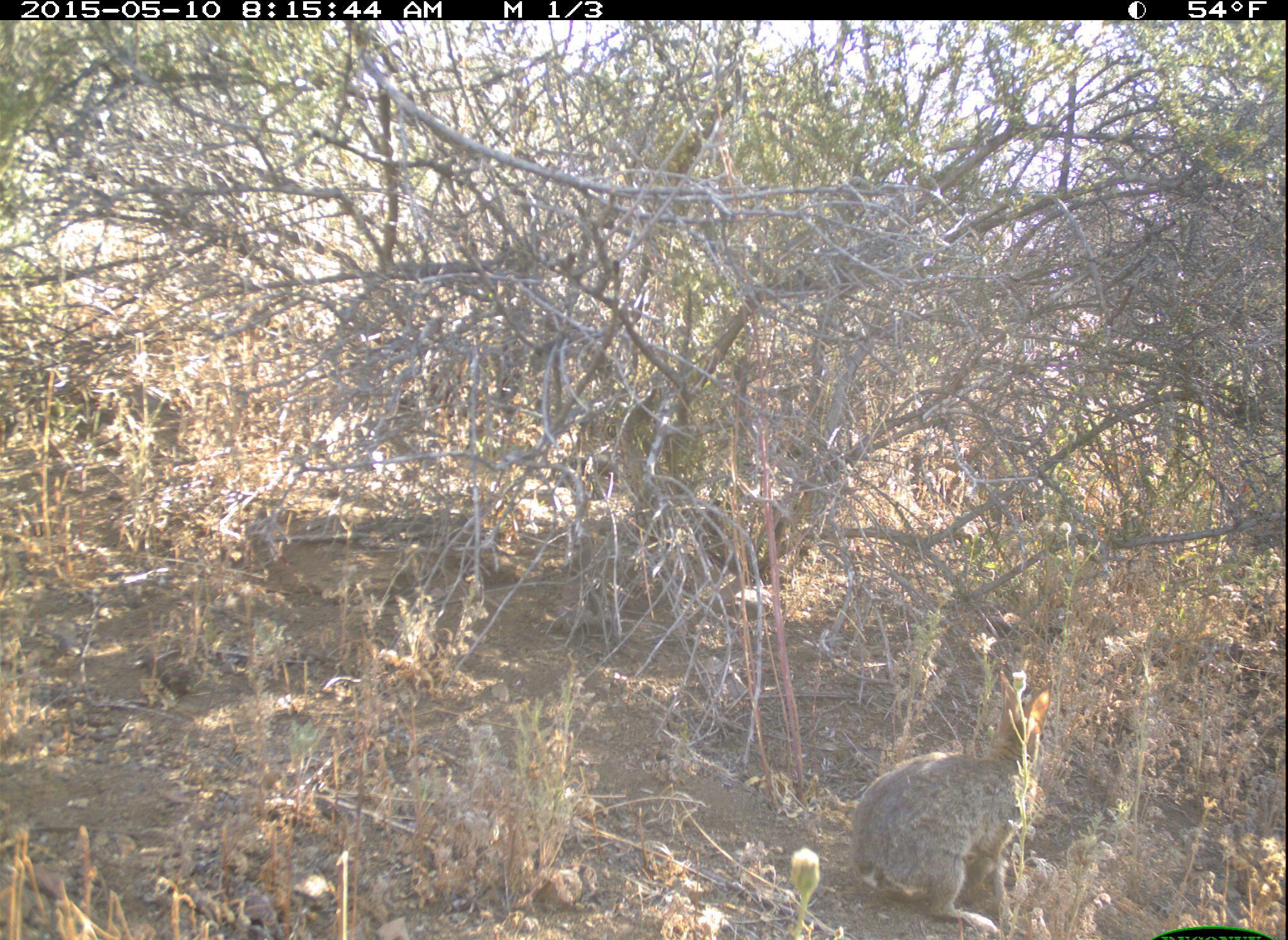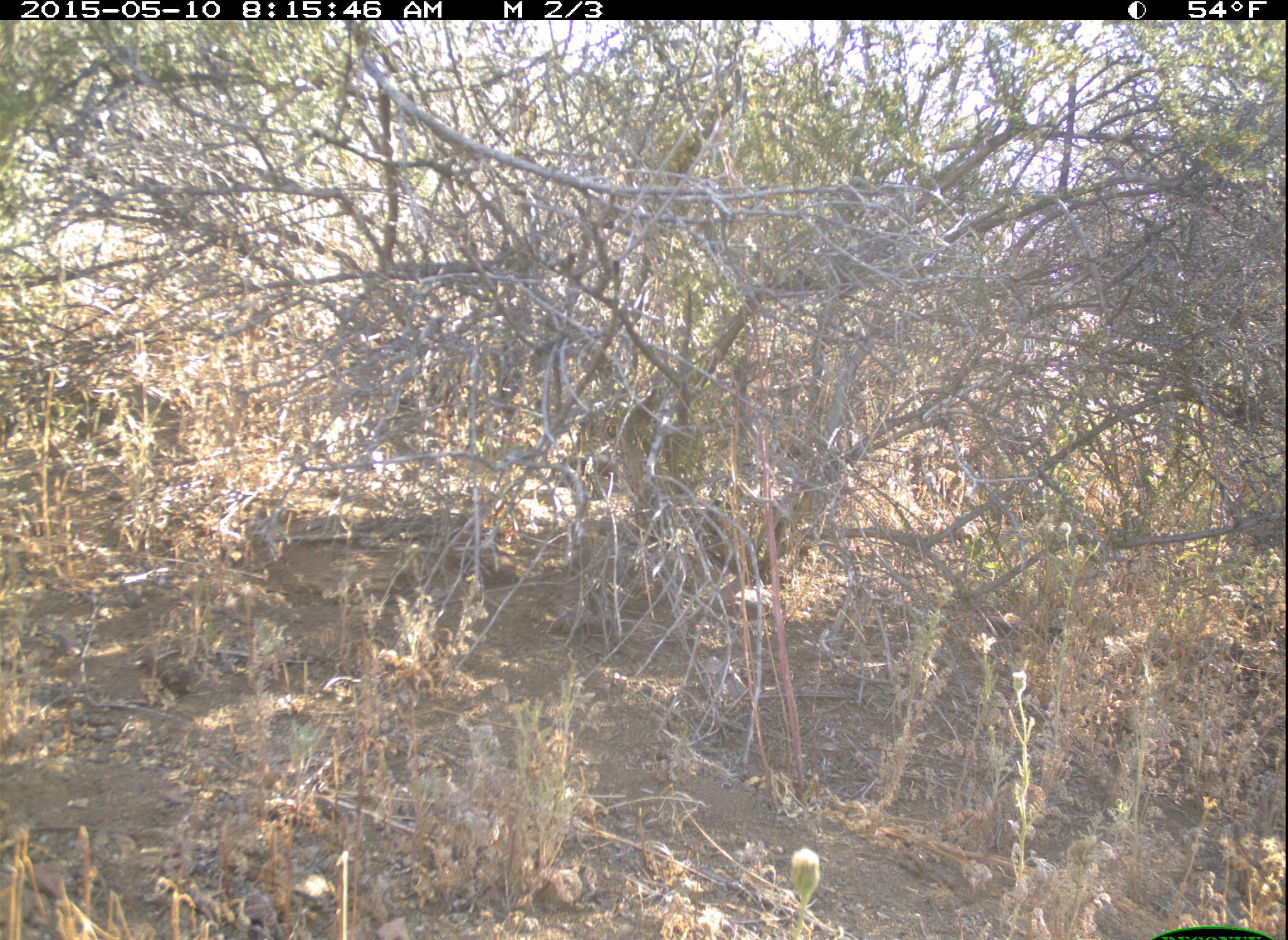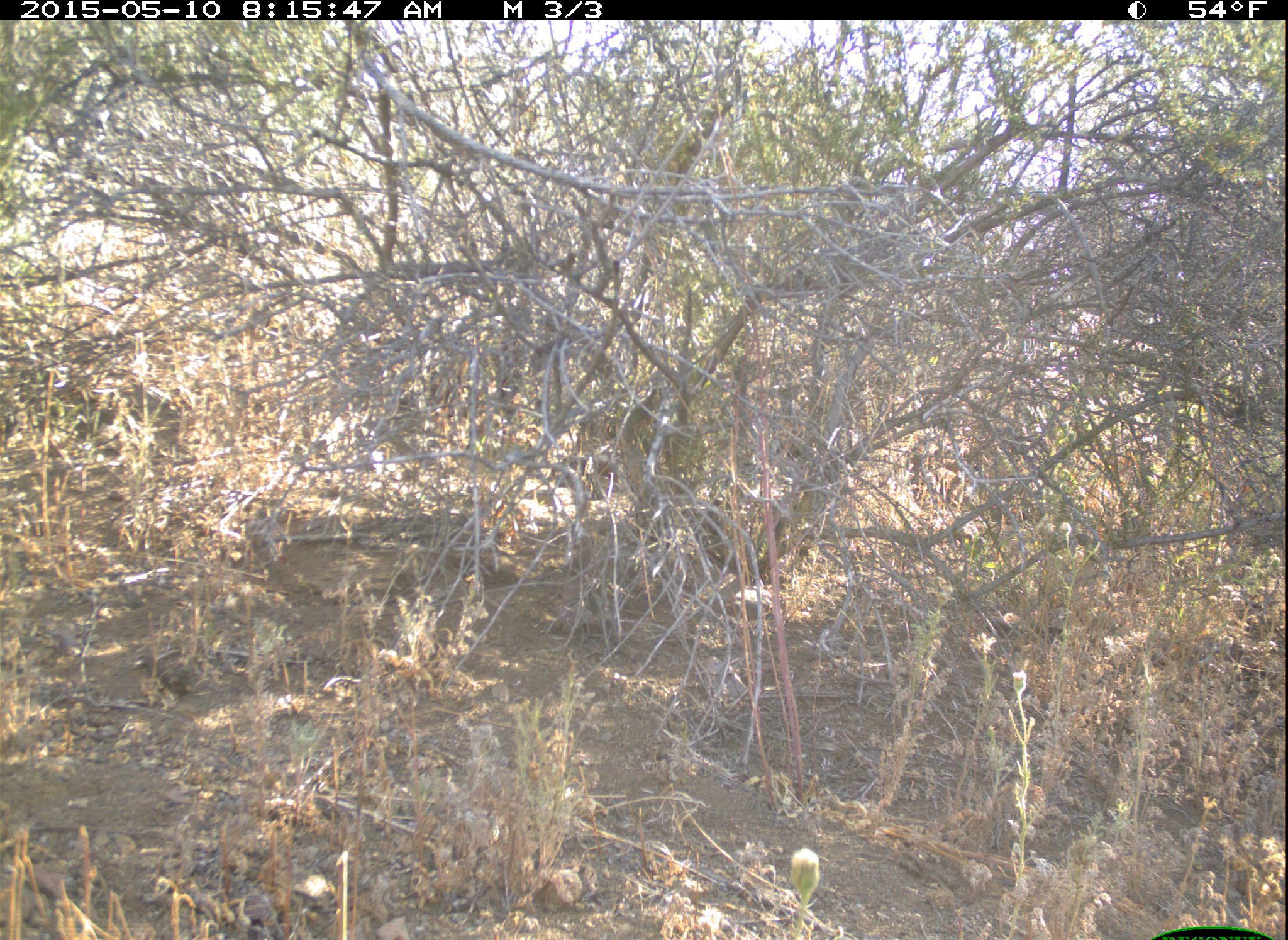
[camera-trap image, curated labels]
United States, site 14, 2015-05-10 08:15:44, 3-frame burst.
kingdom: Animalia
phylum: Chordata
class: Mammalia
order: Lagomorpha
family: Leporidae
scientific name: Leporidae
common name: rabbits and hares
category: rabbit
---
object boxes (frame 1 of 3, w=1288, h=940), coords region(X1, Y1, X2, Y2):
rabbit: region(847, 671, 1052, 935)